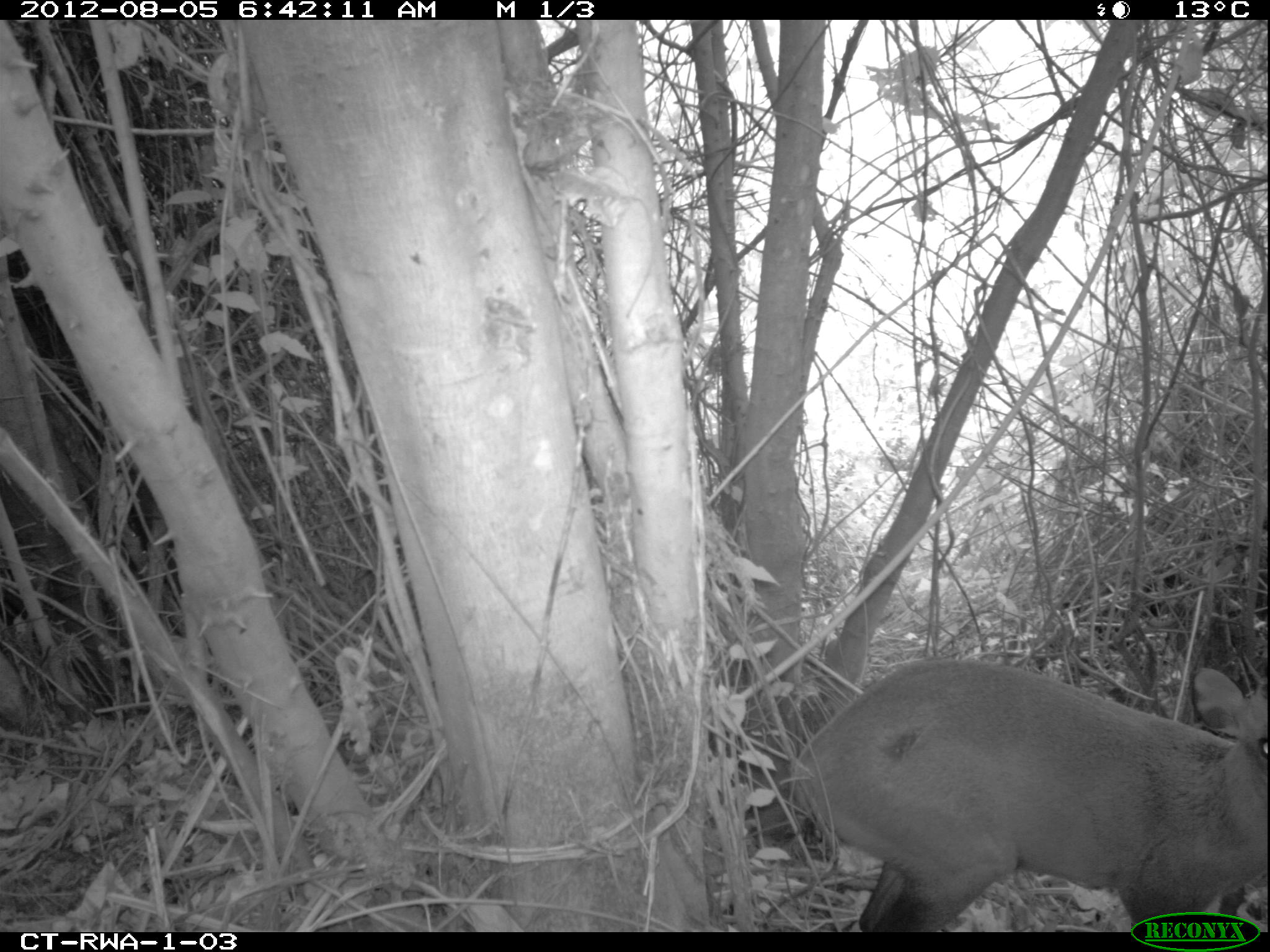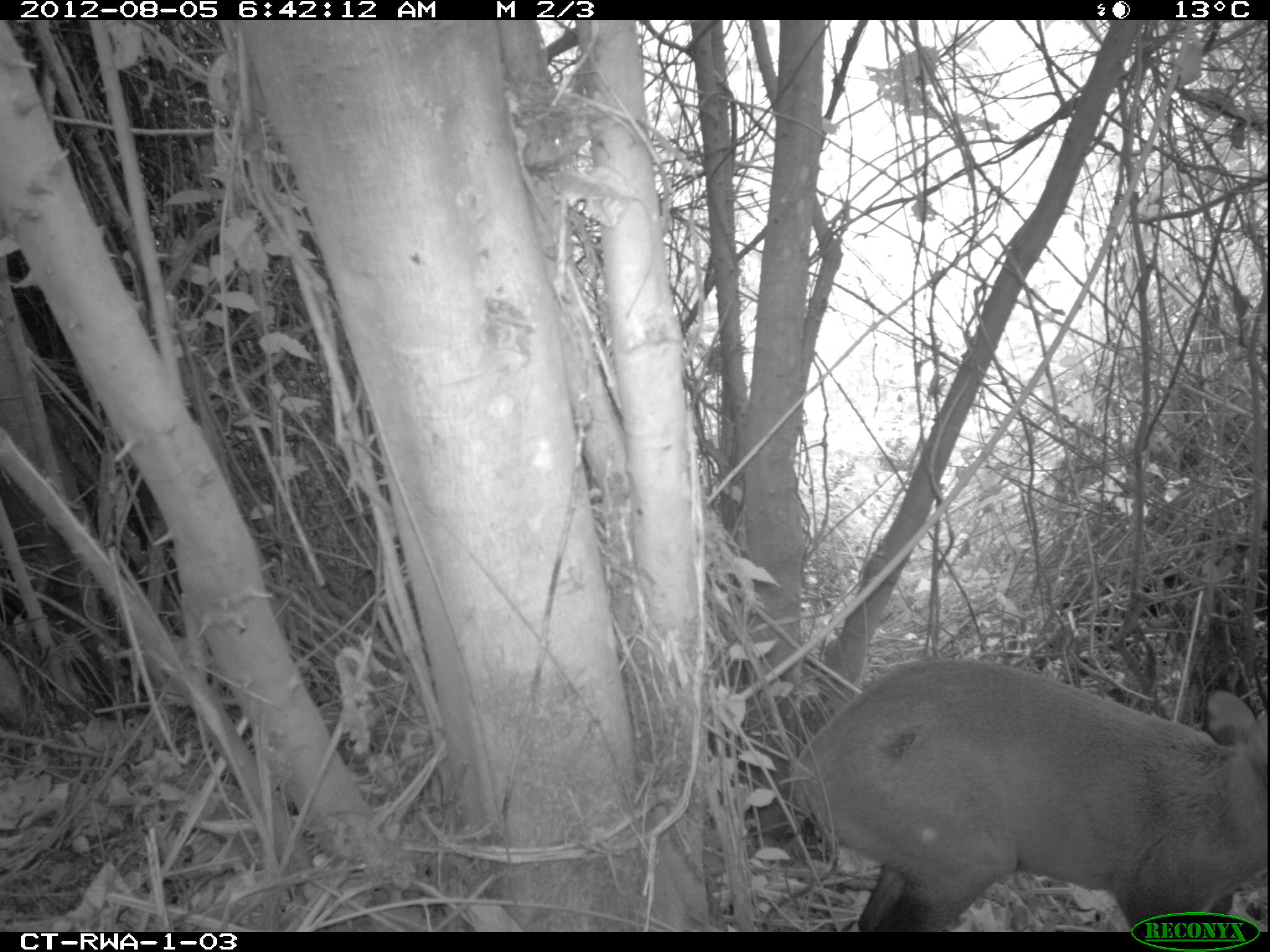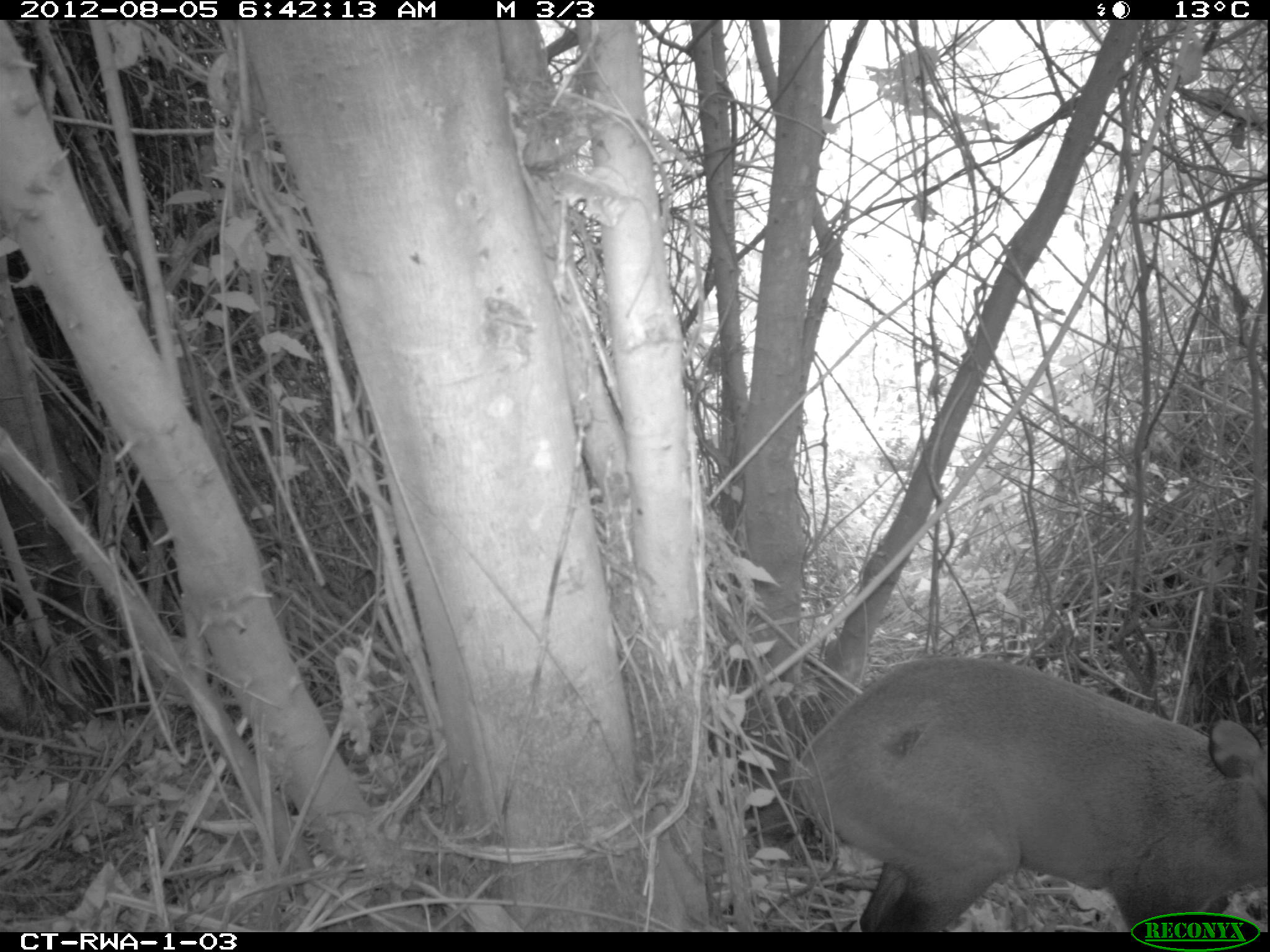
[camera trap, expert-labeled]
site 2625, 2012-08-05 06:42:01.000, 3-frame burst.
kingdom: Animalia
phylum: Chordata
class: Mammalia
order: Artiodactyla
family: Bovidae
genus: Cephalophus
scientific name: Cephalophus nigrifrons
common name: black-fronted duiker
Cephalophus nigrifrons (black-fronted duiker), count 1.